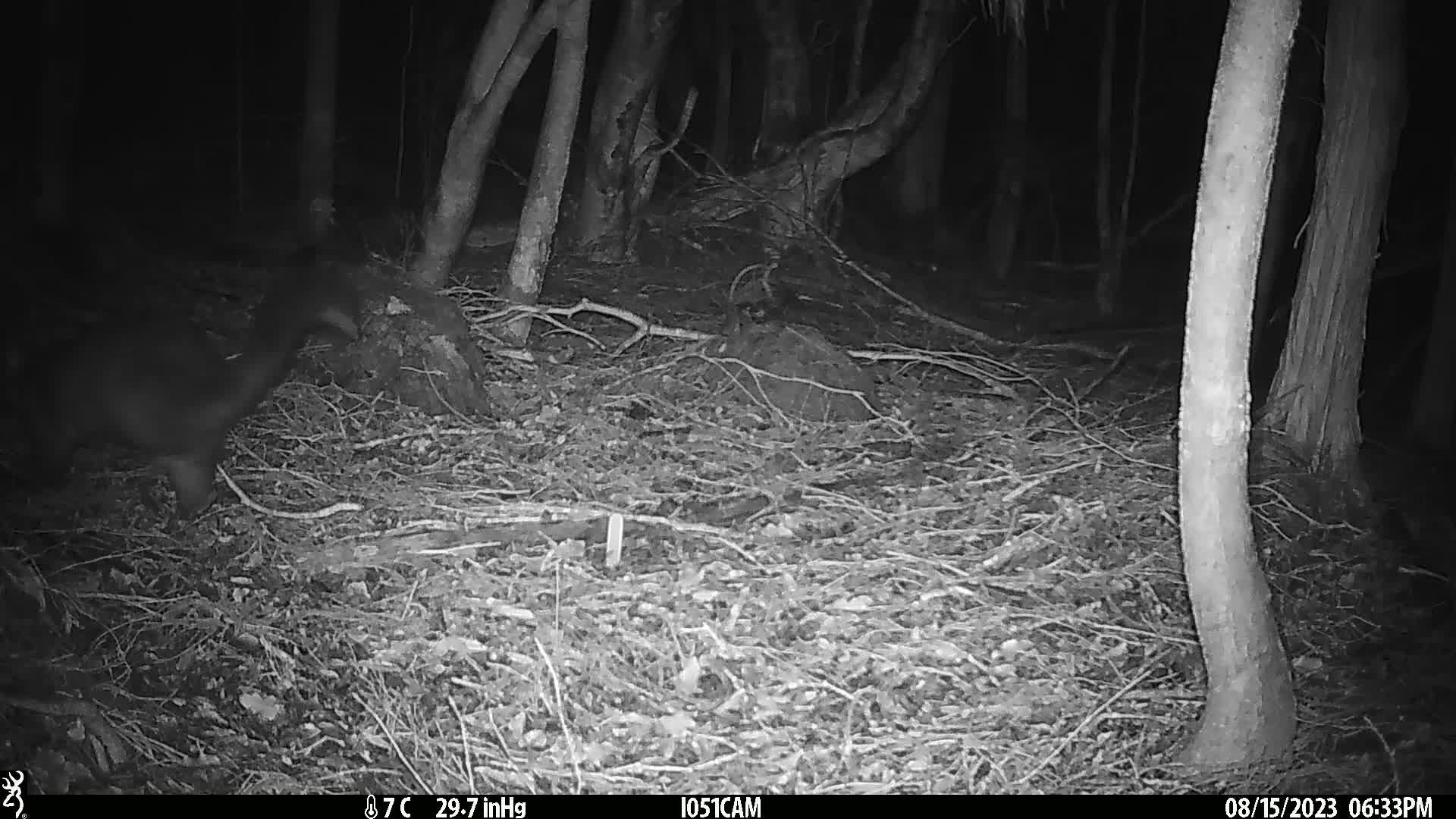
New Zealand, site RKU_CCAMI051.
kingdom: Animalia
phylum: Chordata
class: Mammalia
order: Diprotodontia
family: Phalangeridae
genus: Trichosurus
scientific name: Trichosurus vulpecula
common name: common brushtail possum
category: possum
Possum (common brushtail possum) (Trichosurus vulpecula).